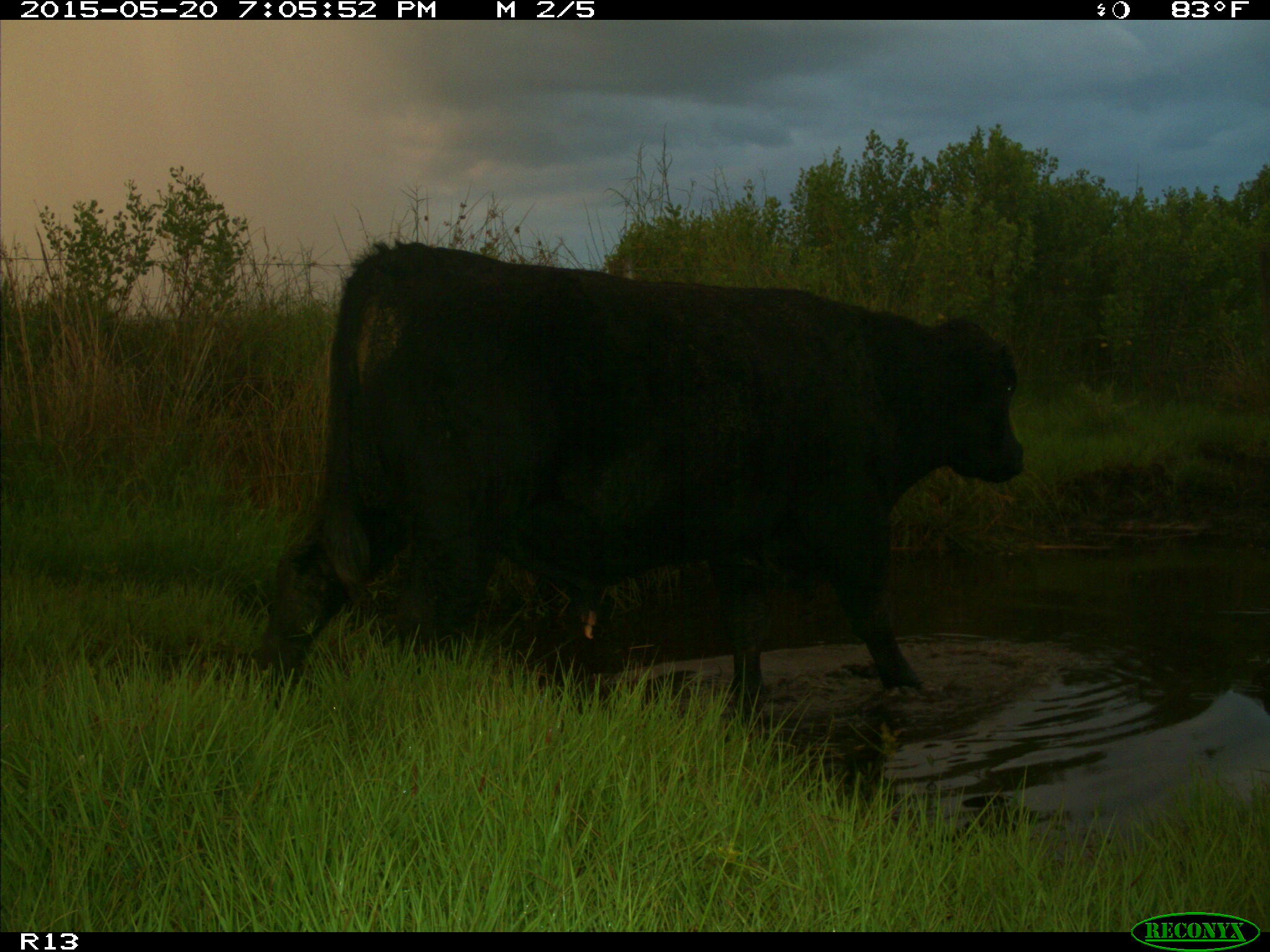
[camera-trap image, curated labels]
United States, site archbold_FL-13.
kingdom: Animalia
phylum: Chordata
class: Mammalia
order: Artiodactyla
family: Bovidae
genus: Bos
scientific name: Bos taurus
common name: domestic cow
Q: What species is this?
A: Bos taurus (domestic cow).